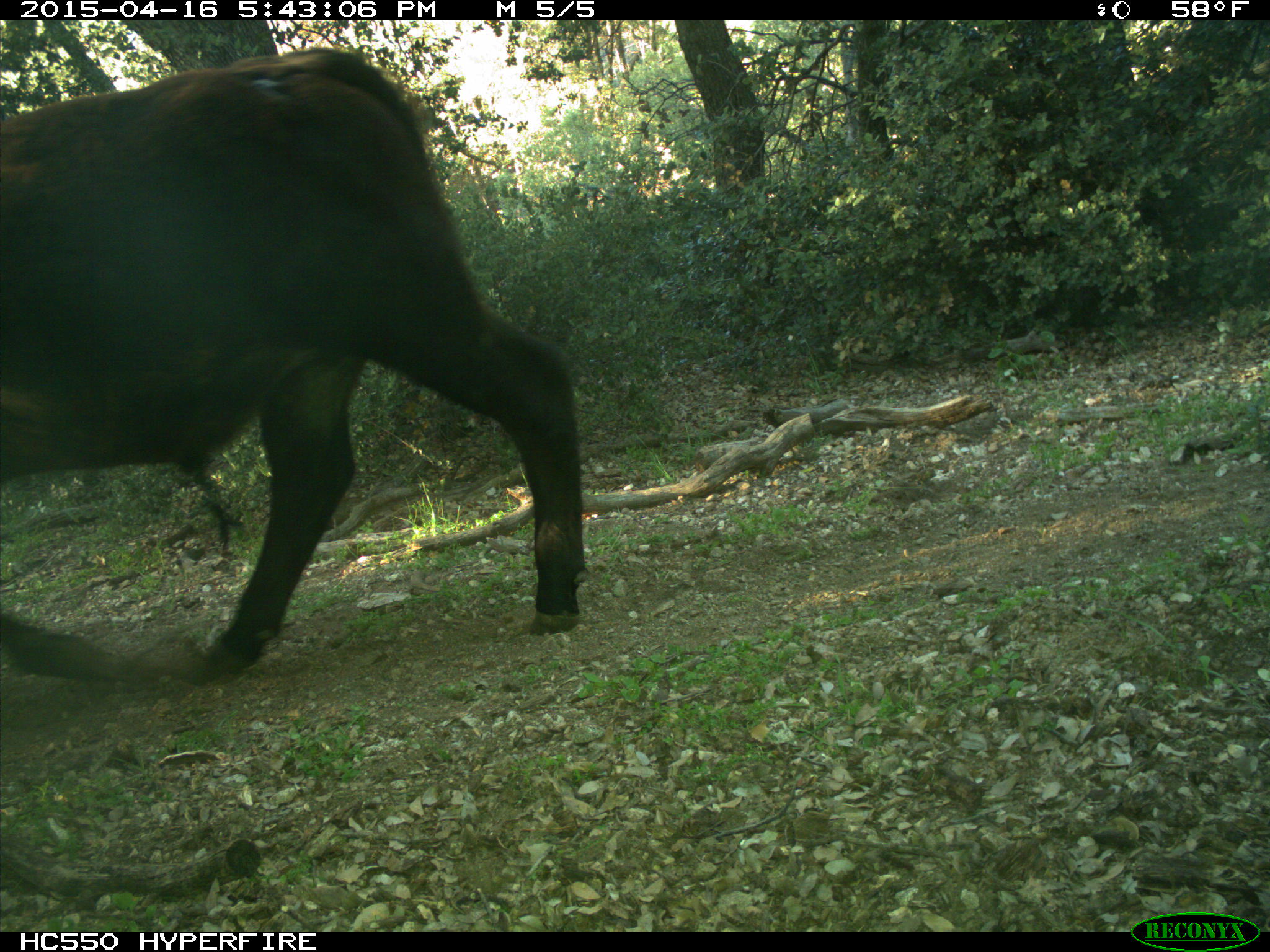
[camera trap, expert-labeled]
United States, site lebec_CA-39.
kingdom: Animalia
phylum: Chordata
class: Mammalia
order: Artiodactyla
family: Bovidae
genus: Bos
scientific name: Bos taurus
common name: domestic cow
Bos taurus (domestic cow).